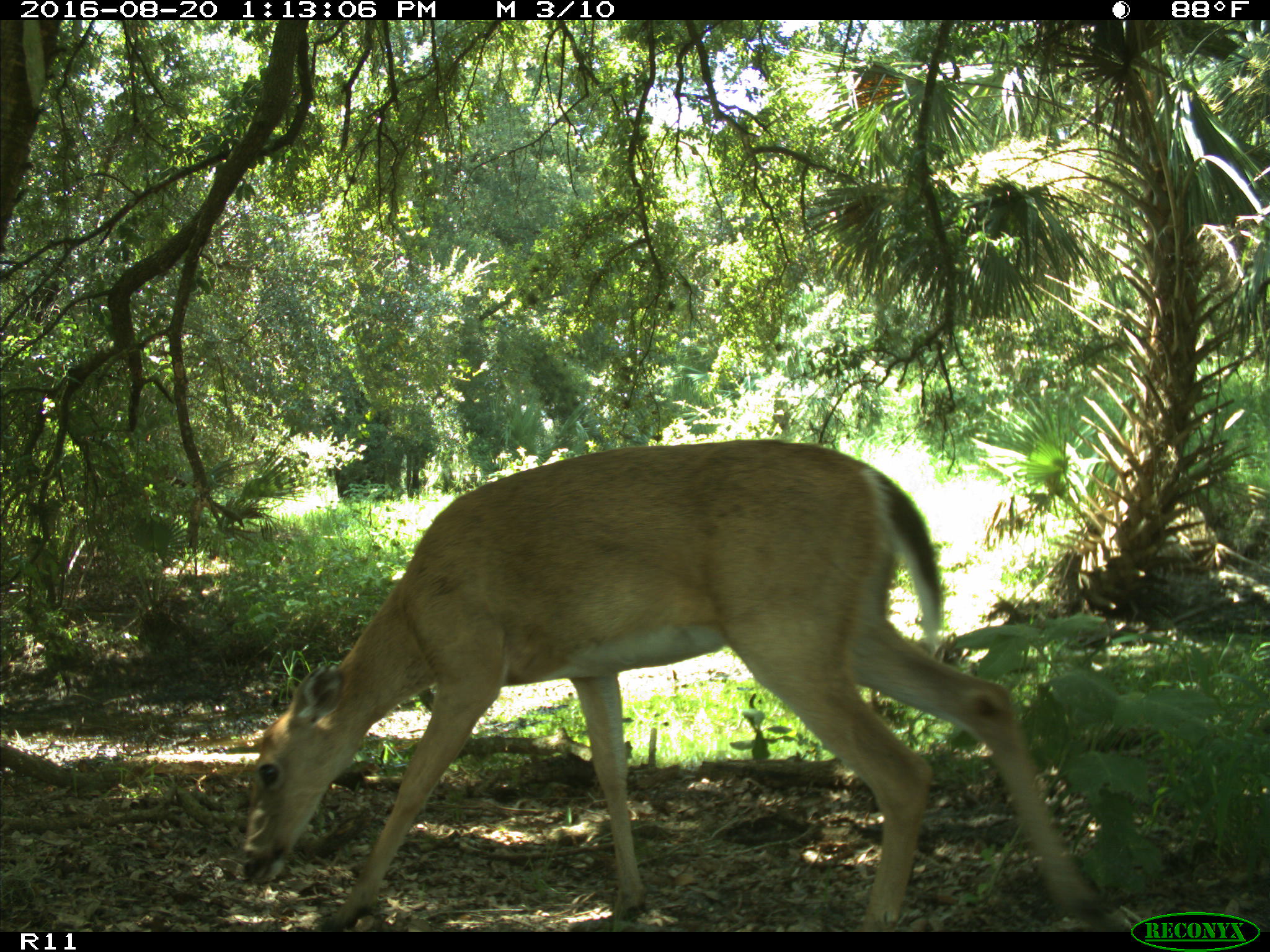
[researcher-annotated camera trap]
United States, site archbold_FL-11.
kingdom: Animalia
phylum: Chordata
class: Mammalia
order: Artiodactyla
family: Cervidae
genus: Odocoileus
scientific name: Odocoileus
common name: deer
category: unidentified deer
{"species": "unidentified deer (deer) (Odocoileus)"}